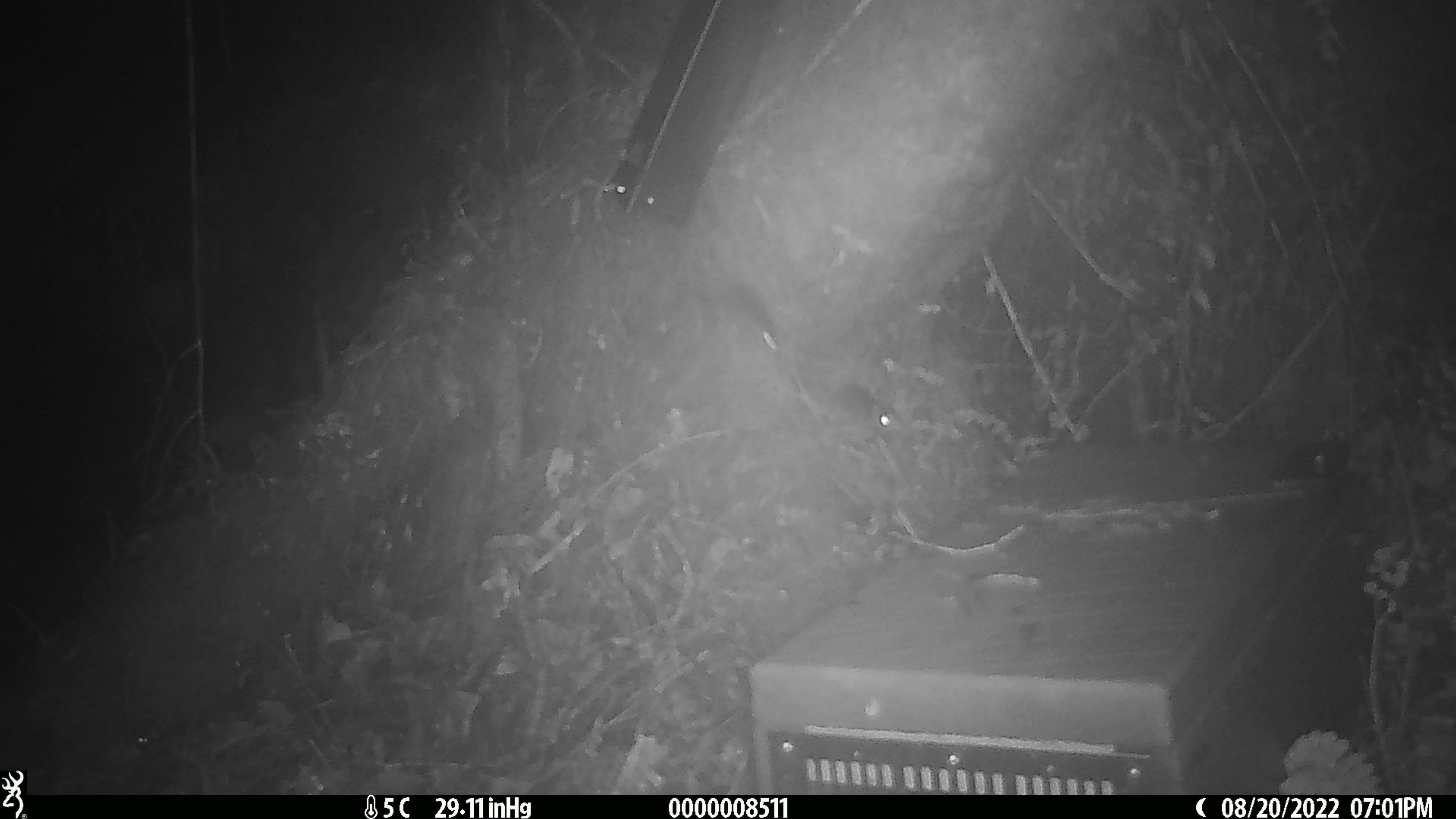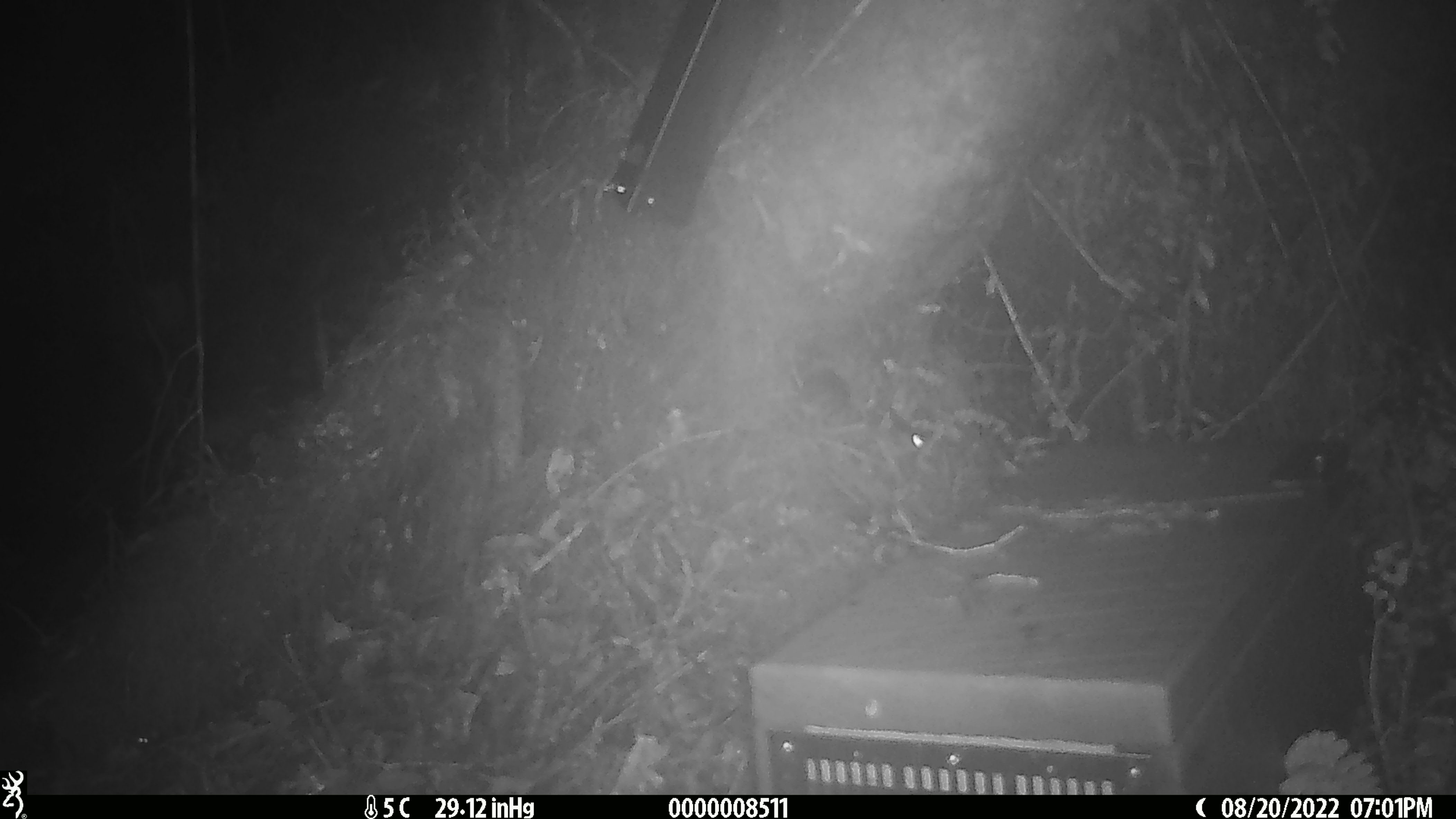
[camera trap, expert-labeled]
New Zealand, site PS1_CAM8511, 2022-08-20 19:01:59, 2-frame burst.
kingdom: Animalia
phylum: Chordata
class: Mammalia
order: Rodentia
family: Muridae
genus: Mus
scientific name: Mus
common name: mouse